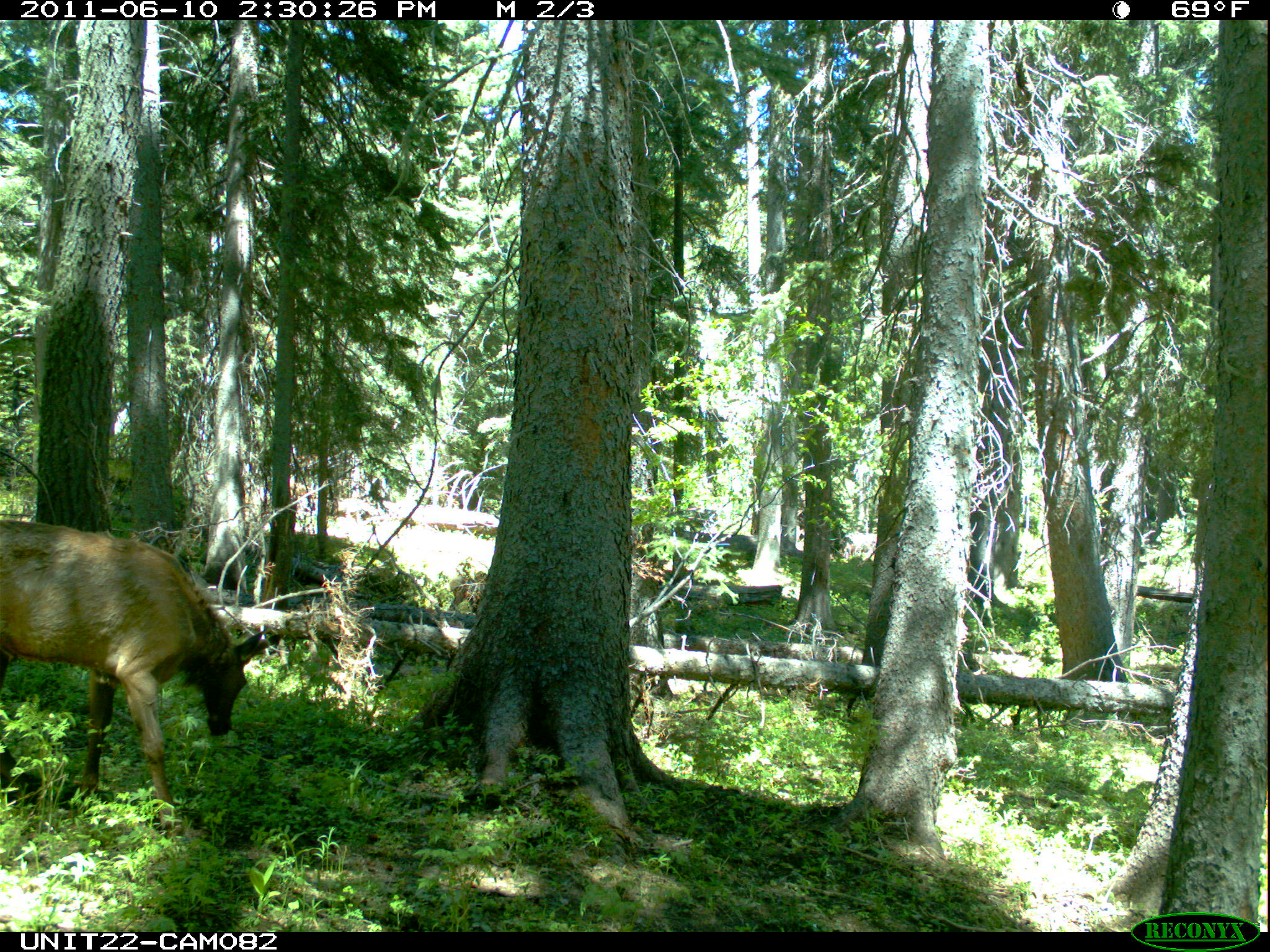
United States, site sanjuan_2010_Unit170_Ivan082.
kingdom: Animalia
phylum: Chordata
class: Mammalia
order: Artiodactyla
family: Cervidae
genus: Cervus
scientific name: Cervus elaphus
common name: red deer